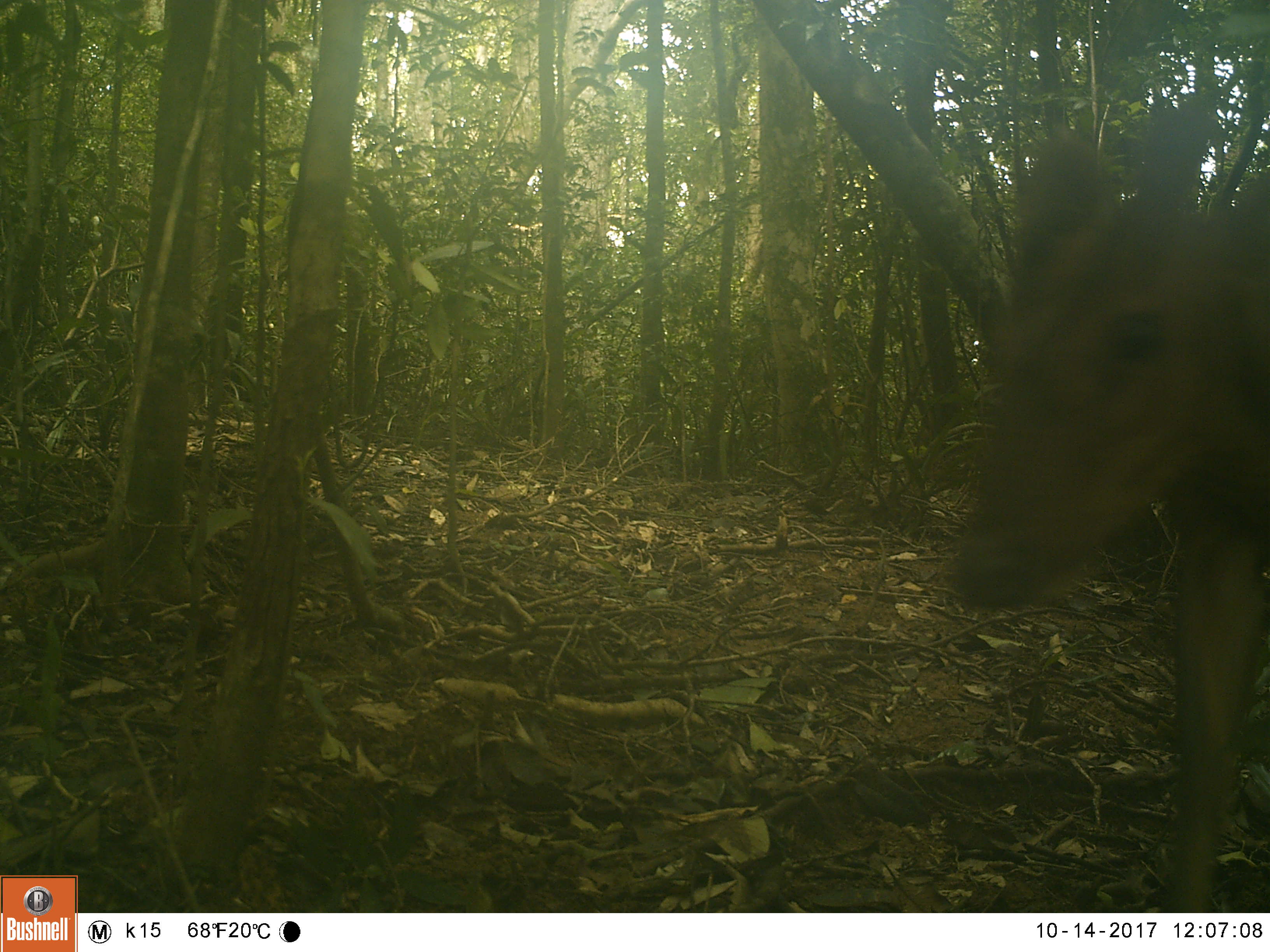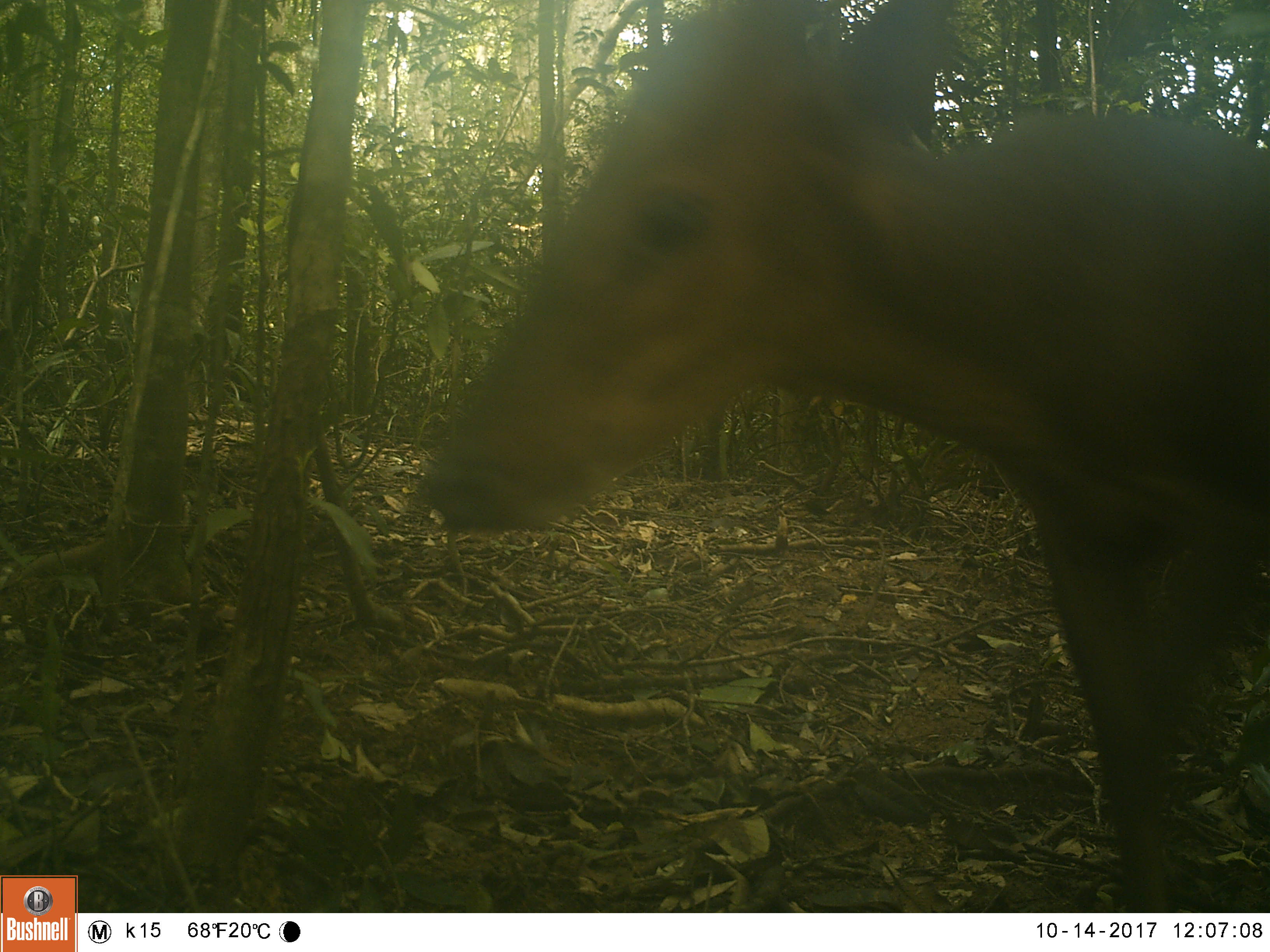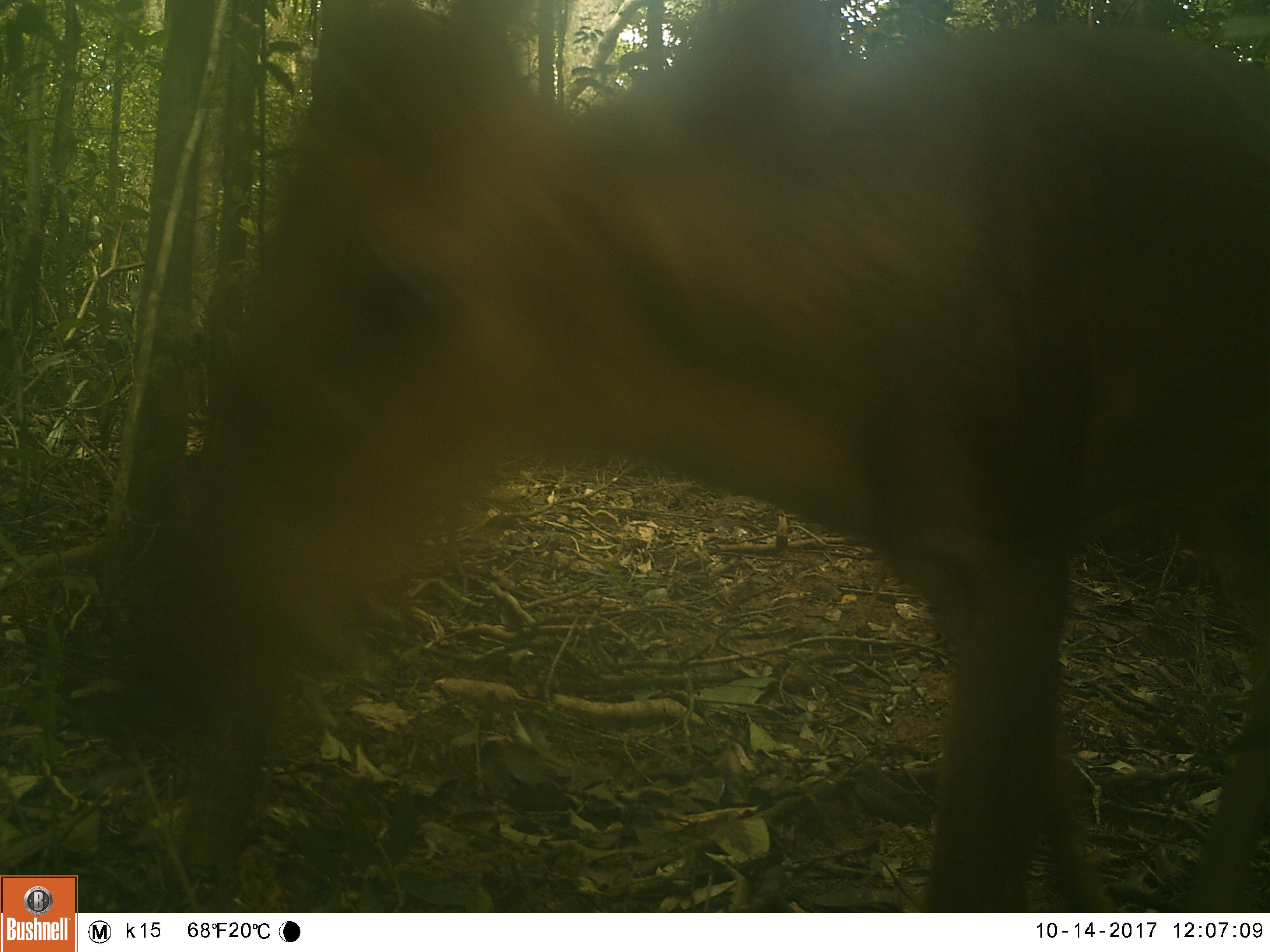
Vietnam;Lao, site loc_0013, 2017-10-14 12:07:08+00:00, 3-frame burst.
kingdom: Animalia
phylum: Chordata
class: Mammalia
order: Artiodactyla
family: Cervidae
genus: Muntiacus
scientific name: Muntiacus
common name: muntjacs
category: unidentified muntjac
Unidentified muntjac (muntjacs) (Muntiacus). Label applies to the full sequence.